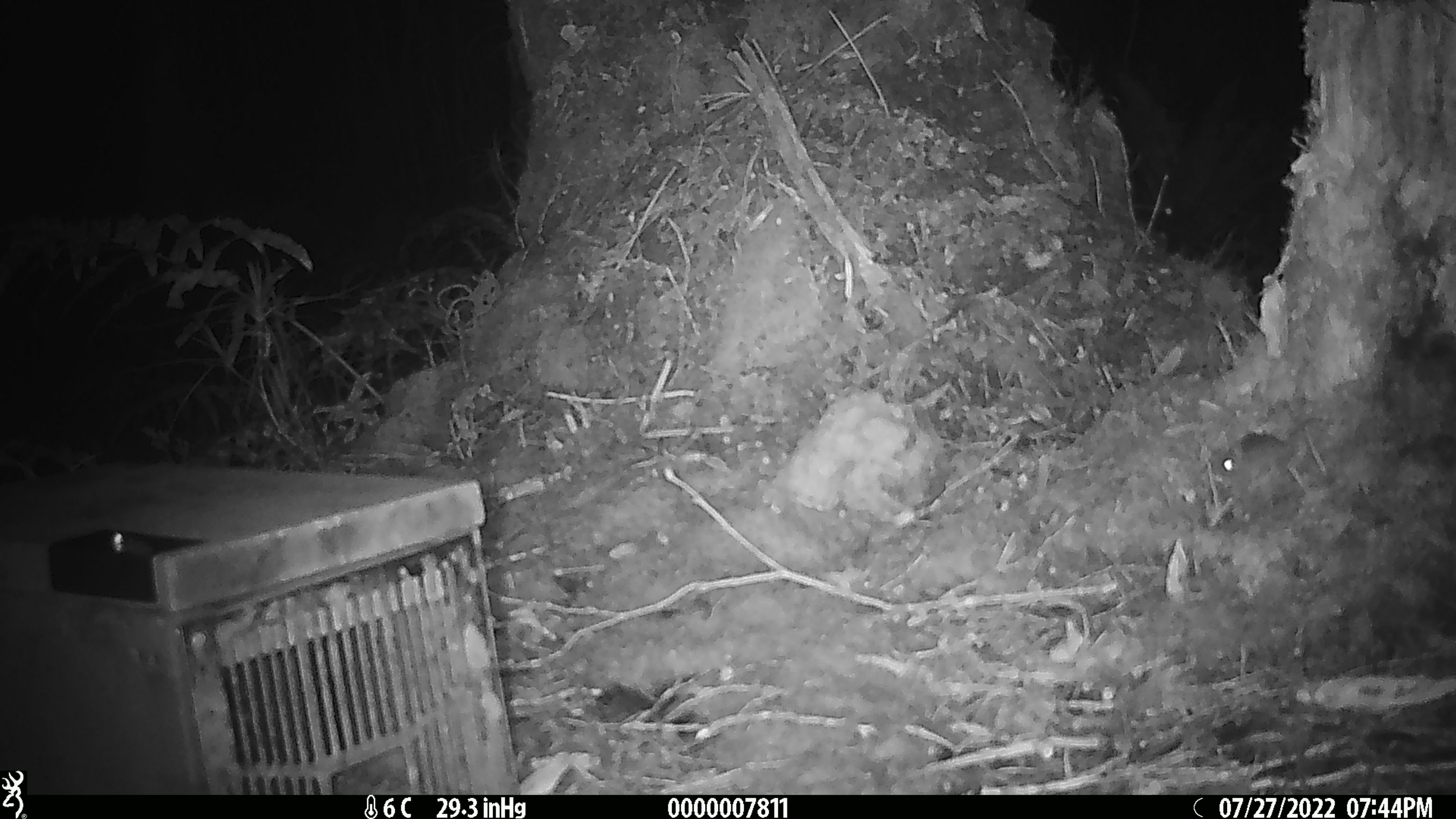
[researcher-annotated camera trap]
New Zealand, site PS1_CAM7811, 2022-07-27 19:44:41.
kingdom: Animalia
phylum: Chordata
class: Mammalia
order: Rodentia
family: Muridae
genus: Mus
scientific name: Mus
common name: mouse